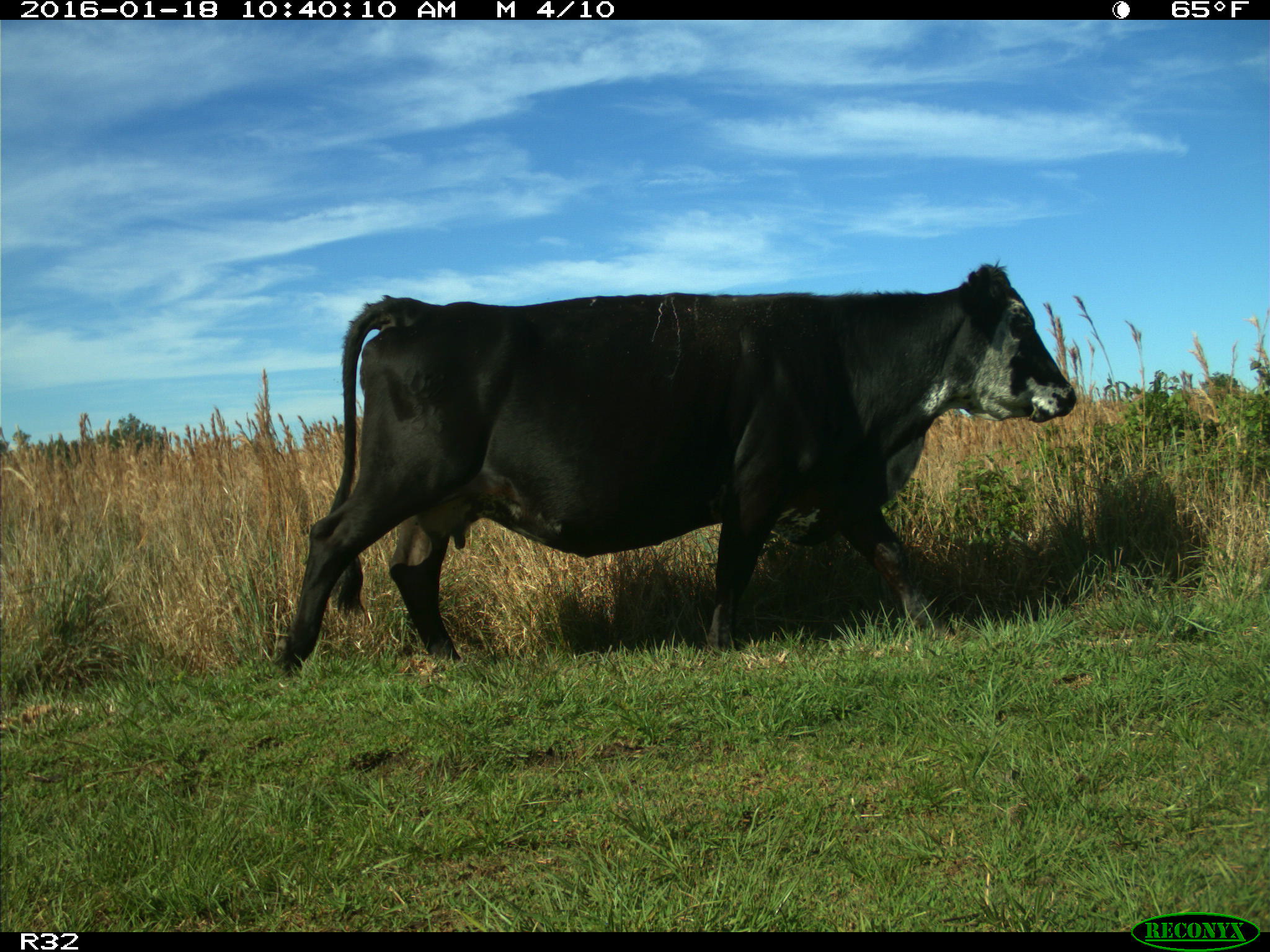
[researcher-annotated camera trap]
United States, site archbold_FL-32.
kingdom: Animalia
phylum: Chordata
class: Mammalia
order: Artiodactyla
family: Bovidae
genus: Bos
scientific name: Bos taurus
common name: domestic cow